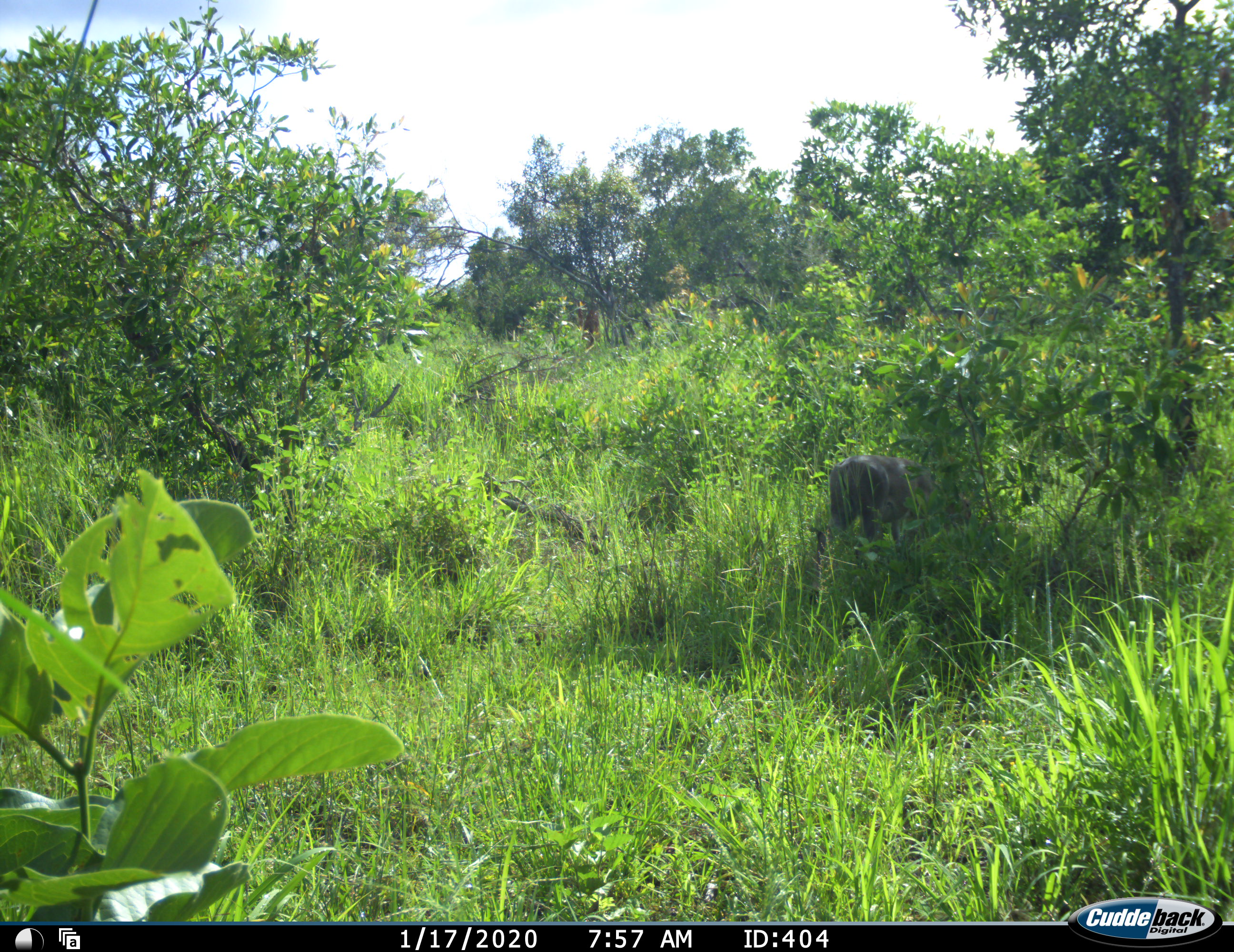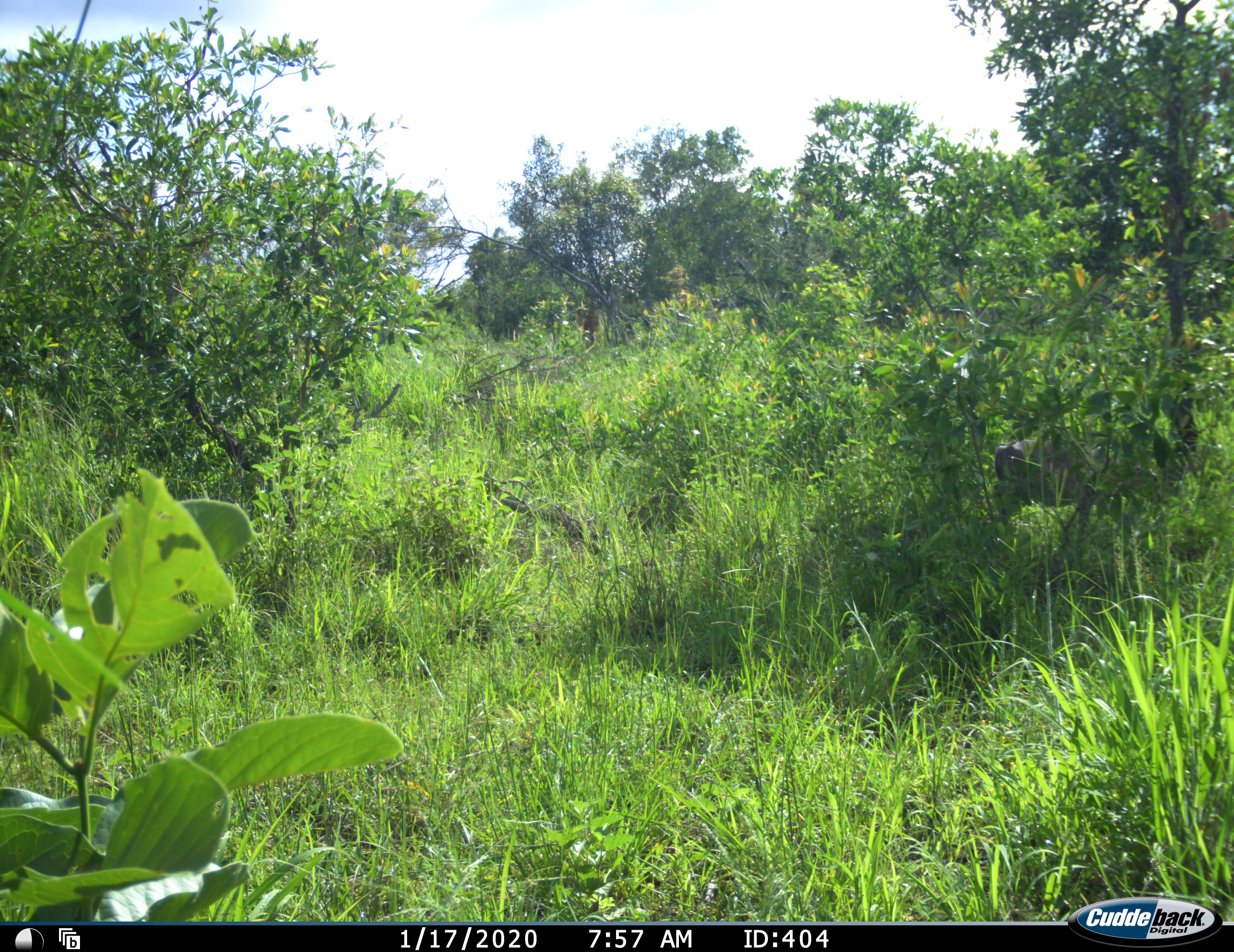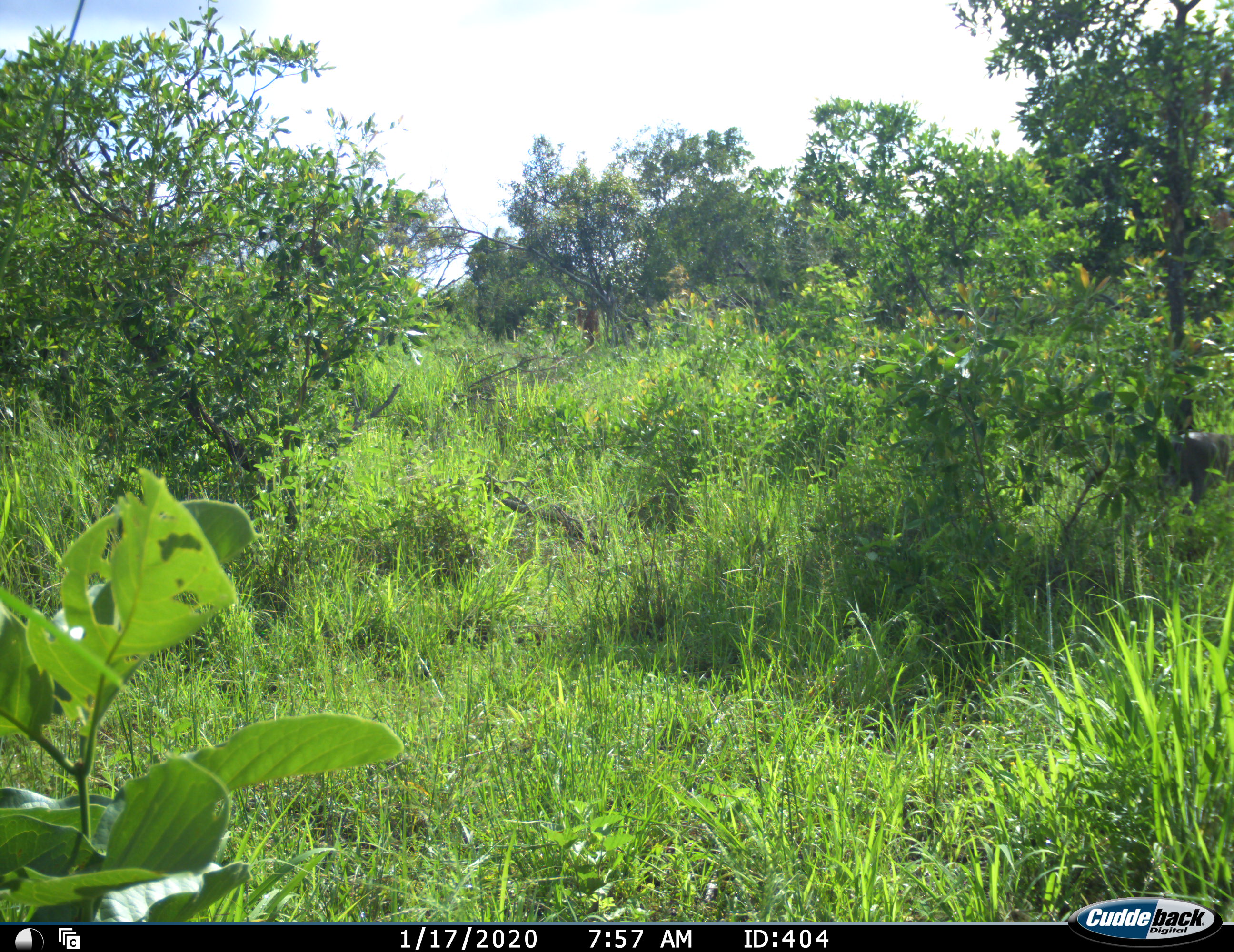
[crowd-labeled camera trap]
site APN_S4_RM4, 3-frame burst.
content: unidentified animal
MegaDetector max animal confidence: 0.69